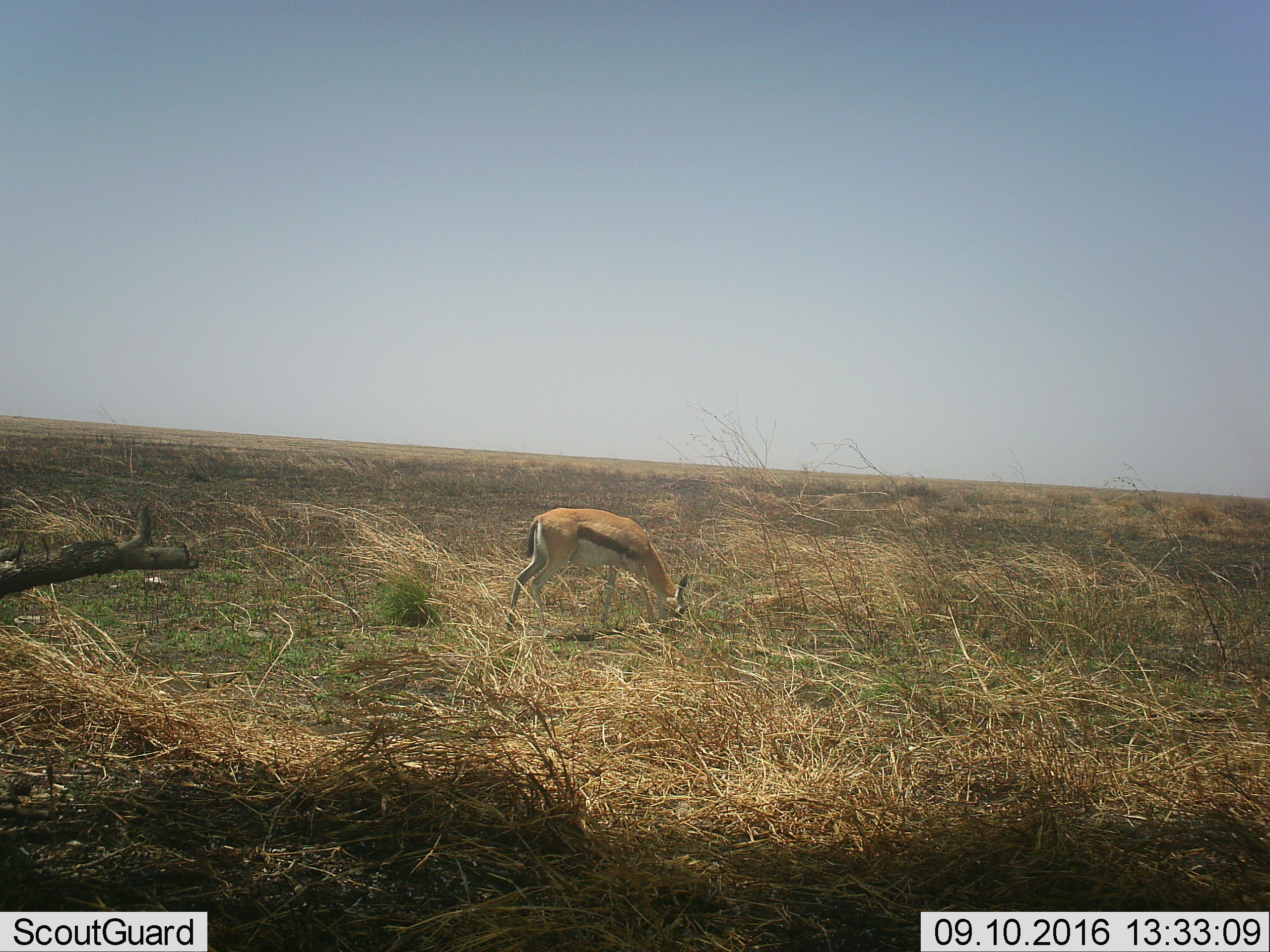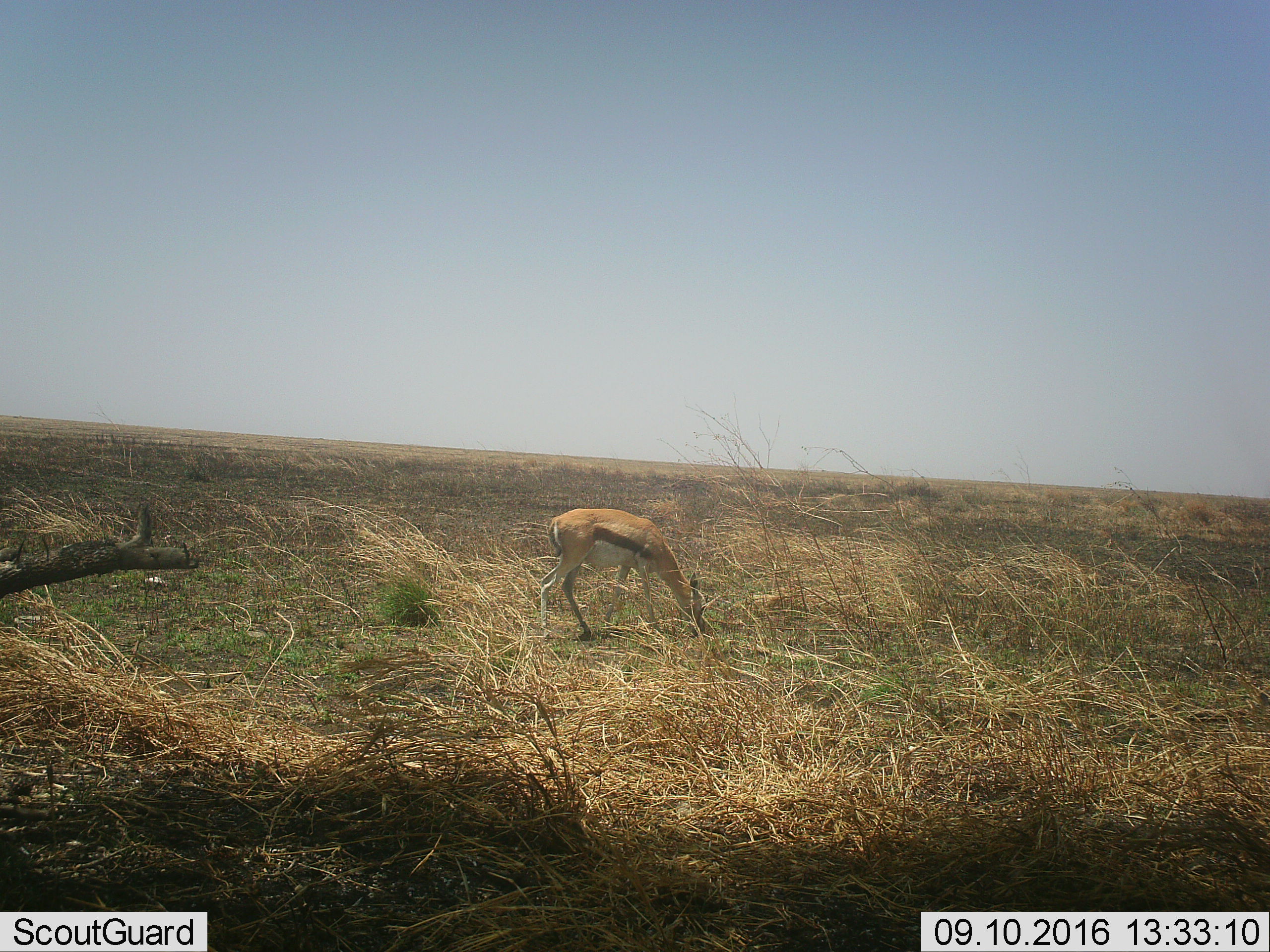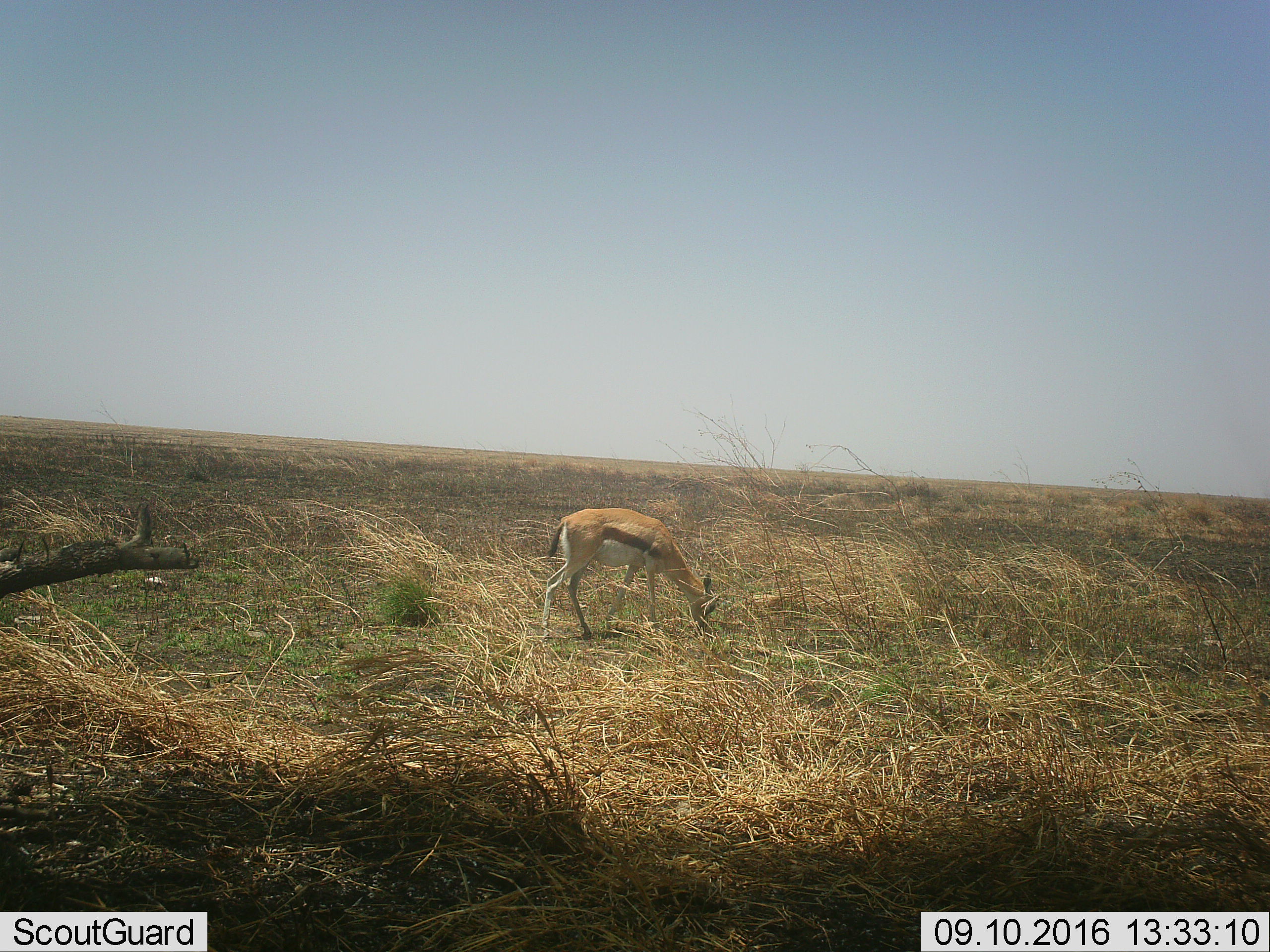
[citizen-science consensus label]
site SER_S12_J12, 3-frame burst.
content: unidentified animal